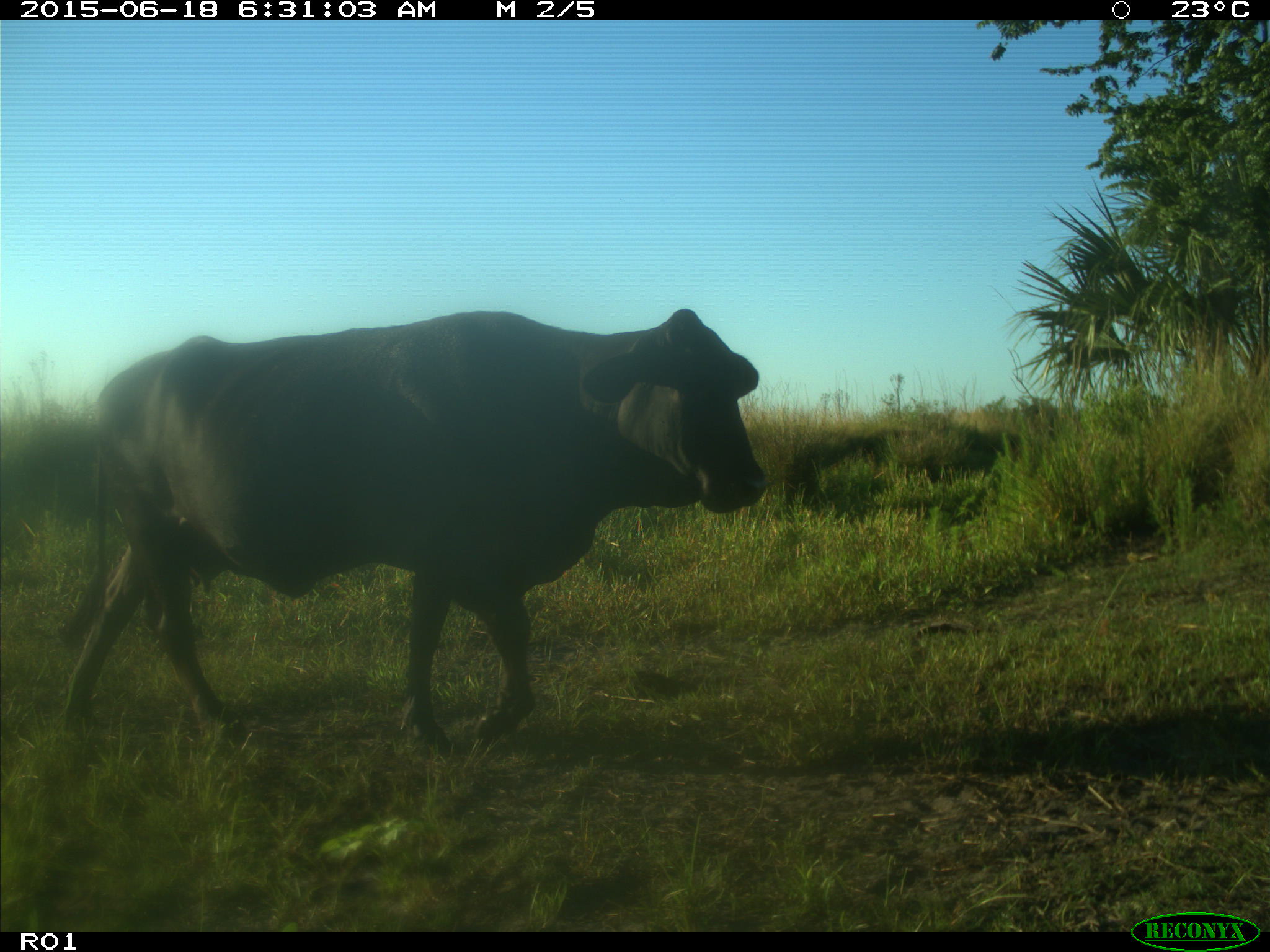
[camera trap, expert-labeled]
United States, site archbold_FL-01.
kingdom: Animalia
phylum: Chordata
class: Mammalia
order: Artiodactyla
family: Bovidae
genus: Bos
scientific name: Bos taurus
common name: domestic cow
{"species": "Bos taurus (domestic cow)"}